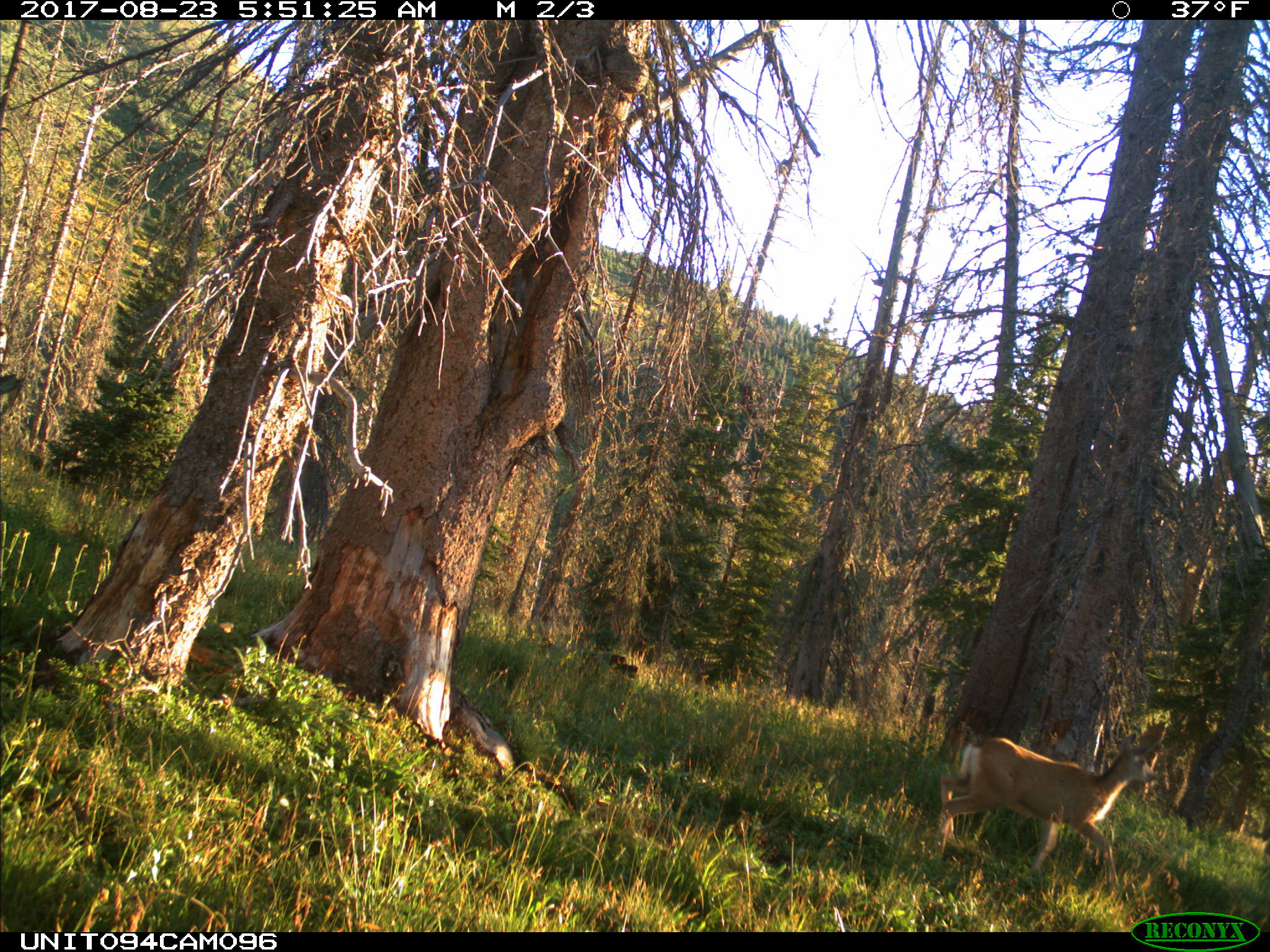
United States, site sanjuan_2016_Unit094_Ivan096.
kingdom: Animalia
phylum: Chordata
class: Mammalia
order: Artiodactyla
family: Cervidae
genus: Odocoileus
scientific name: Odocoileus hemionus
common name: mule deer